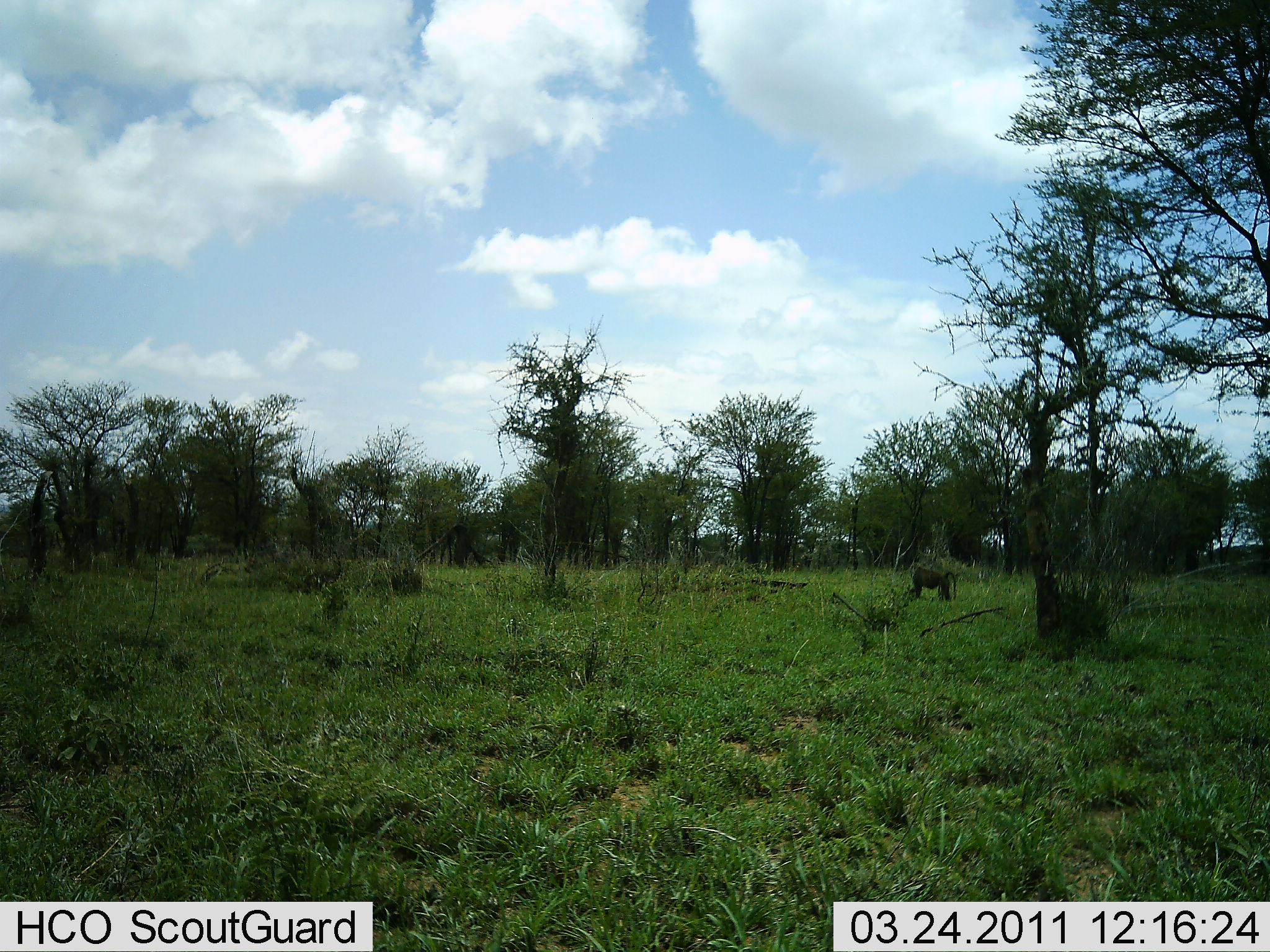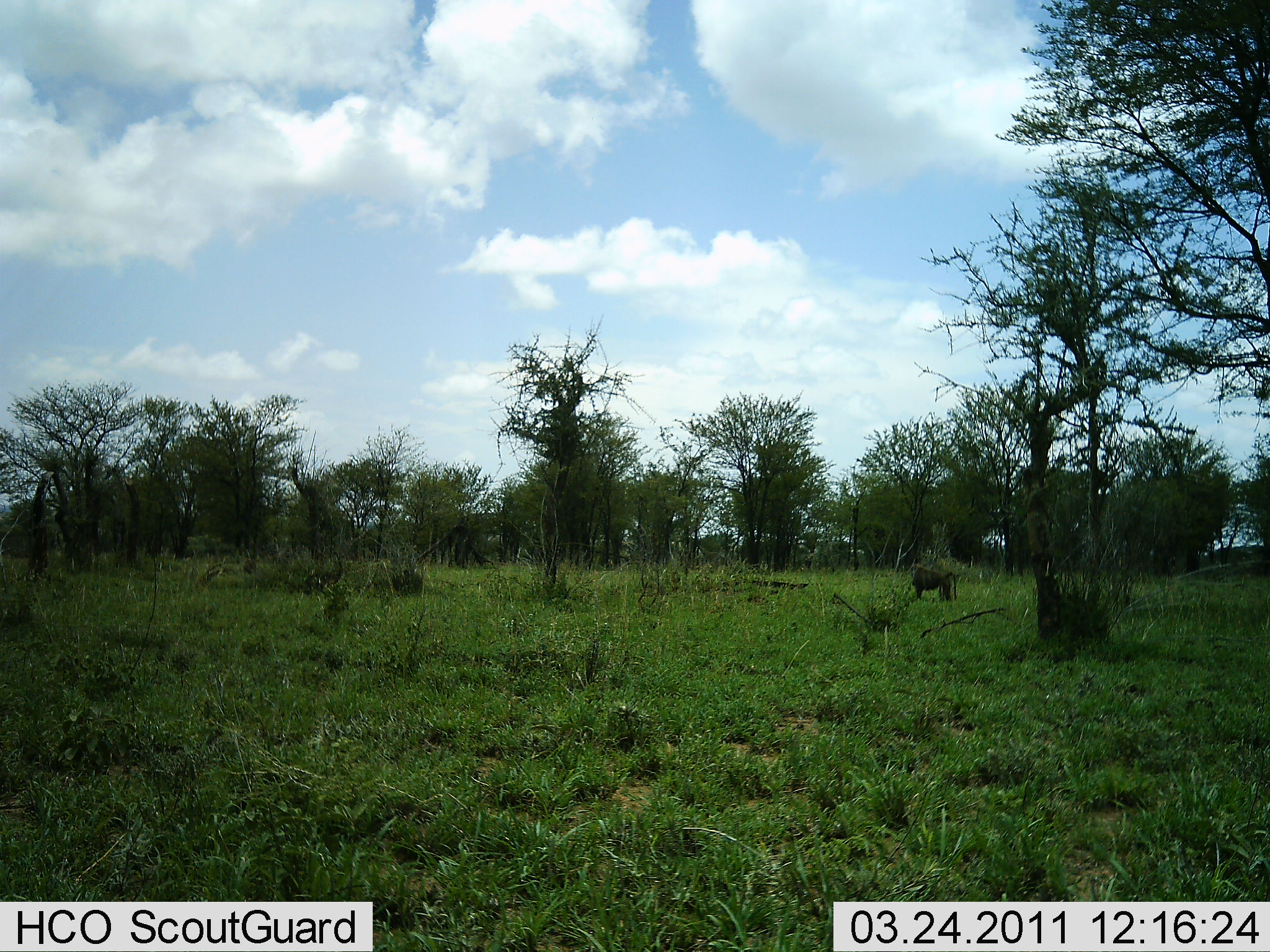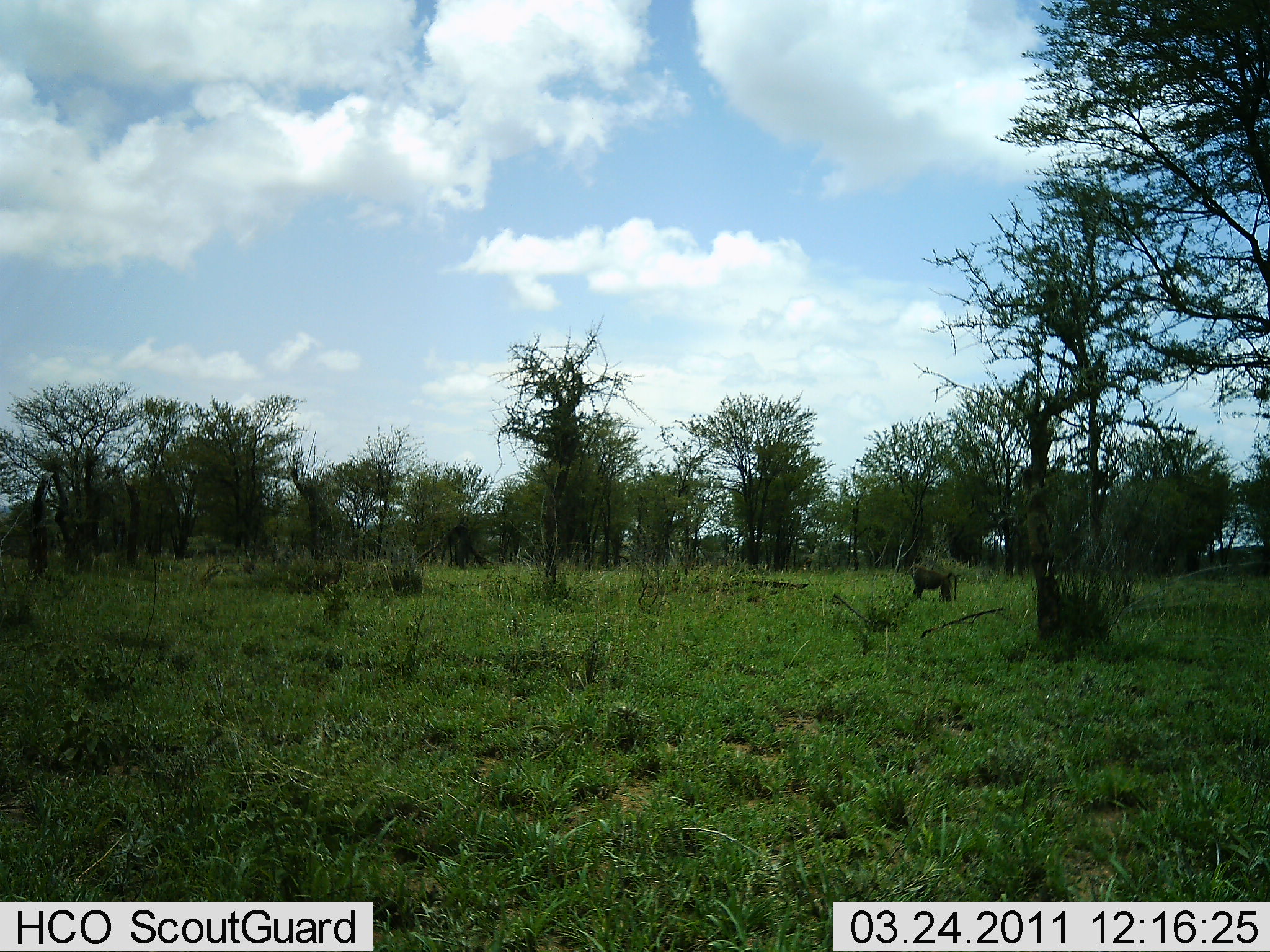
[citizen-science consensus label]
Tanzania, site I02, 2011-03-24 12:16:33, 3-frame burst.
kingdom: Animalia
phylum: Chordata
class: Mammalia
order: Primates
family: Cercopithecidae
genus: Papio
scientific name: Papio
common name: baboon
Baboon (Papio), count 1. Behavior (volunteer vote fractions): standing 67%, resting 0%, moving 0%, interacting 0%. Young present (vote fraction): 0%. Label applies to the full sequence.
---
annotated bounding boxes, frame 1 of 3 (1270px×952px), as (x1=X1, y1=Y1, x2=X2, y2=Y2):
animal: (x1=909, y1=559, x2=959, y2=604)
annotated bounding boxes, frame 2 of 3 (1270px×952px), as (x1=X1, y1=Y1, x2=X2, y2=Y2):
animal: (x1=910, y1=561, x2=958, y2=602)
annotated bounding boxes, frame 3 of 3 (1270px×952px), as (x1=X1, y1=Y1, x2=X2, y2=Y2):
animal: (x1=908, y1=562, x2=958, y2=602)